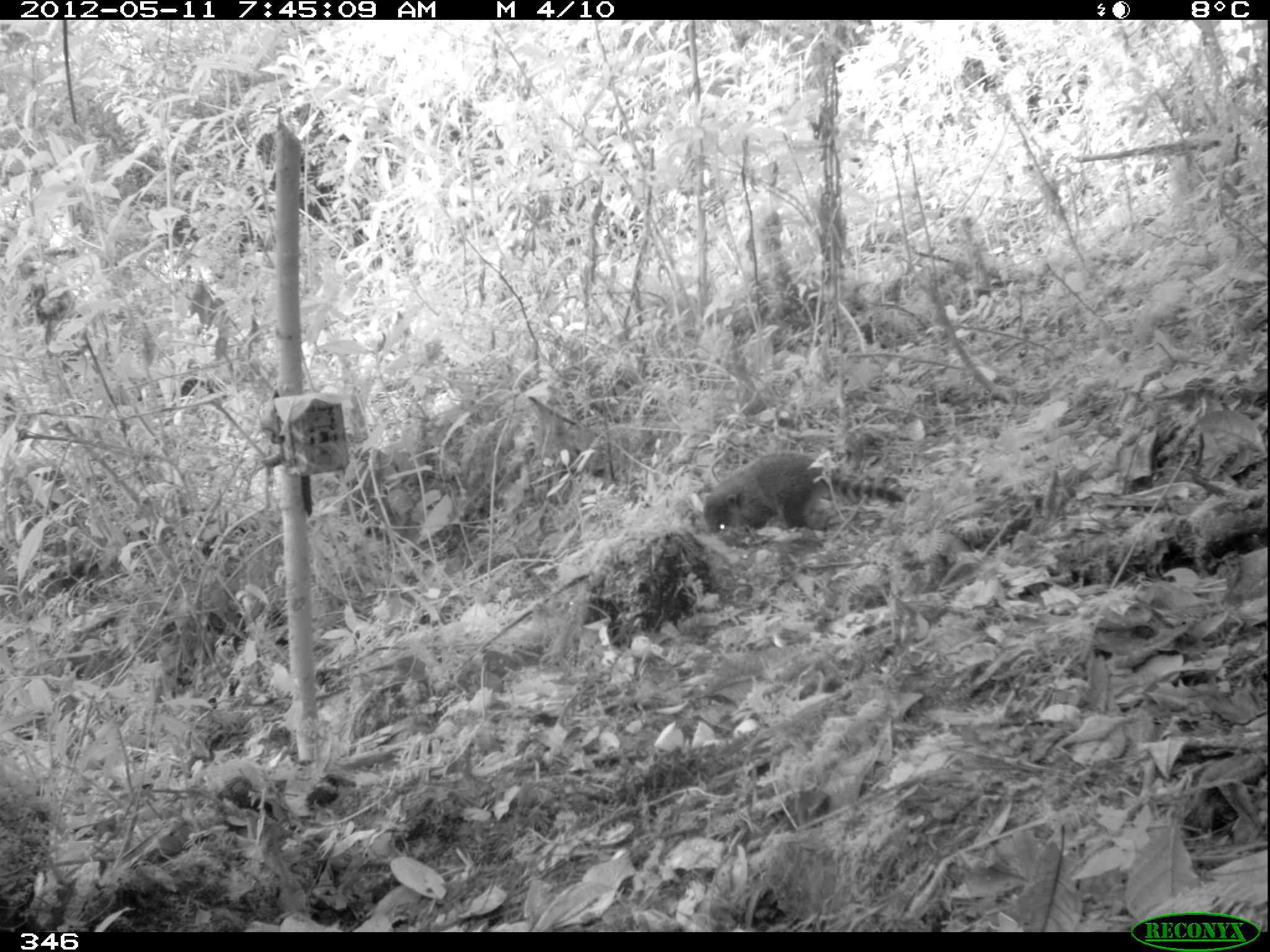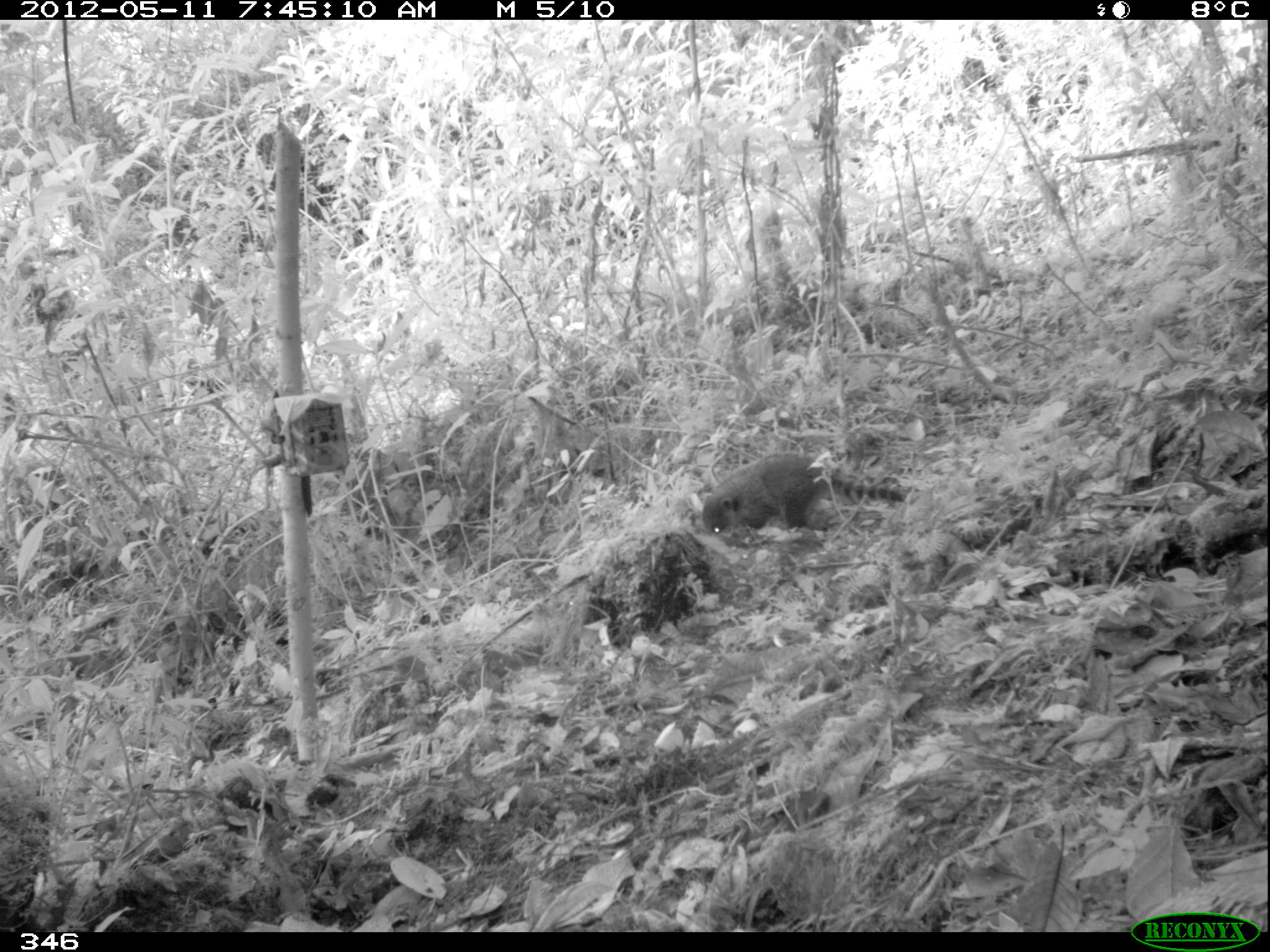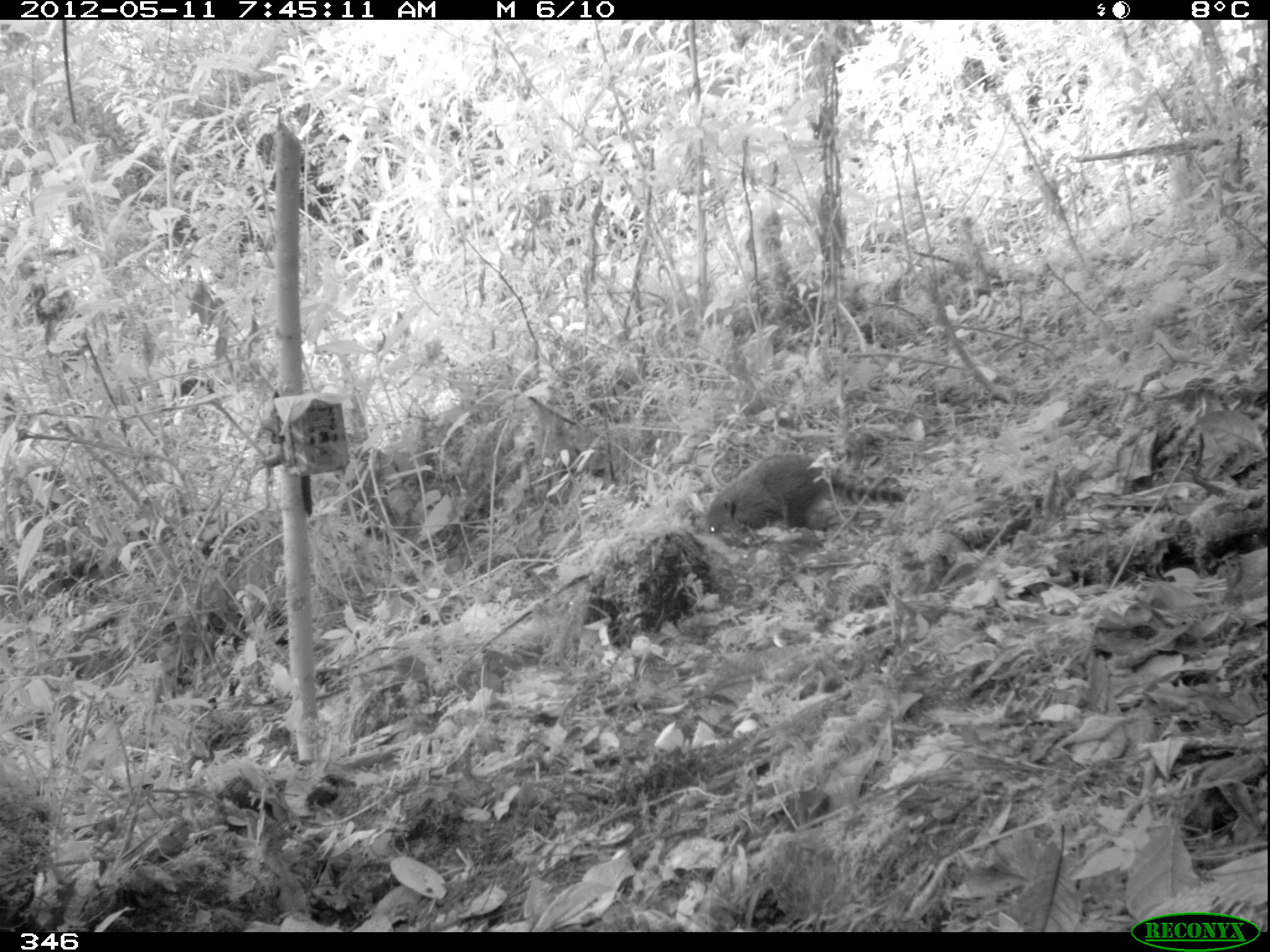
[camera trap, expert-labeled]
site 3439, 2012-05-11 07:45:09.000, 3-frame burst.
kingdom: Animalia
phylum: Chordata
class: Mammalia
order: Carnivora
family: Procyonidae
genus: Nasua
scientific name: Nasua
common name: coatis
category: unknown coati